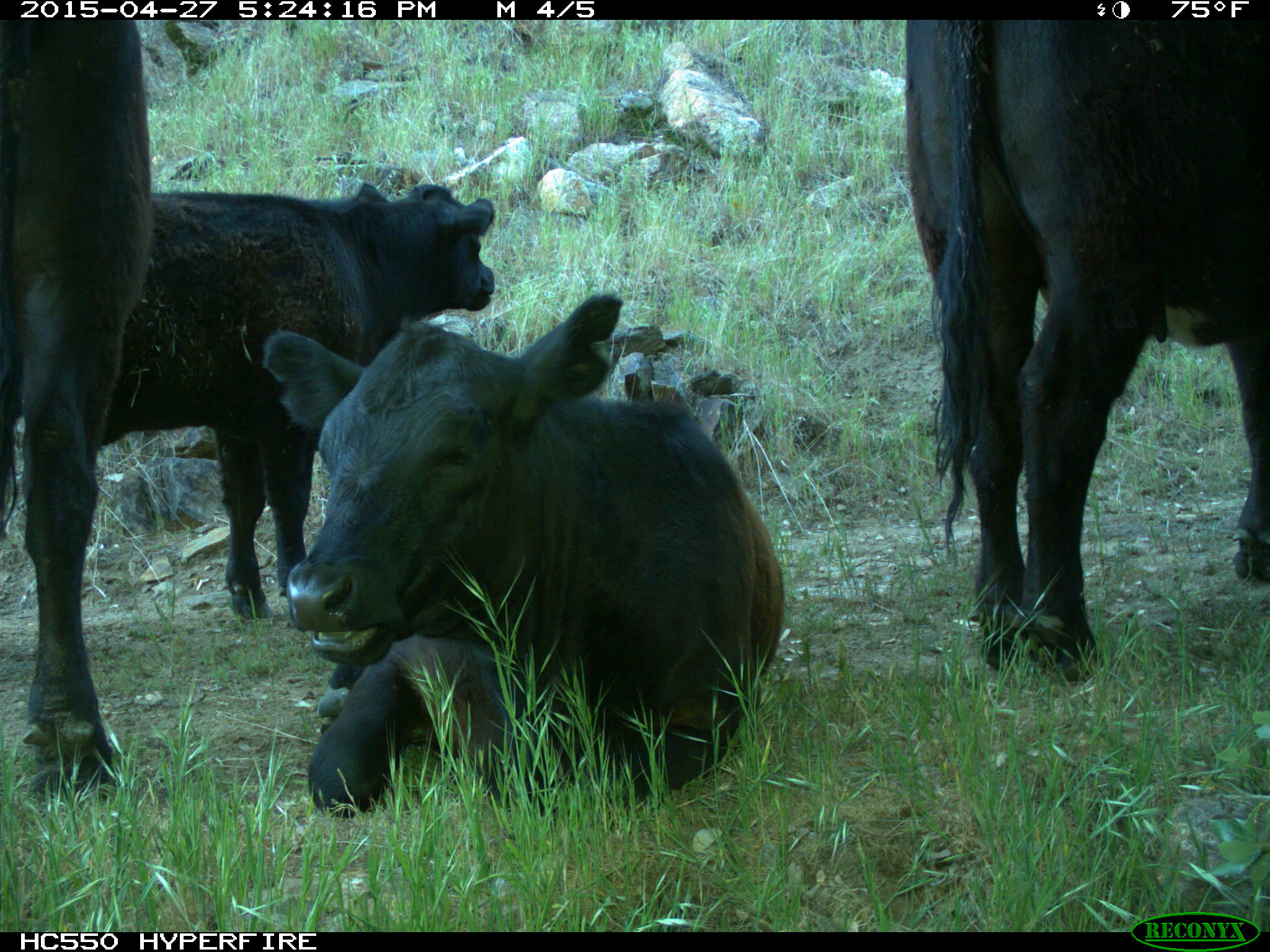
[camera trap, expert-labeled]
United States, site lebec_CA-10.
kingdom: Animalia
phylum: Chordata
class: Mammalia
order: Artiodactyla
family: Bovidae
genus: Bos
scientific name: Bos taurus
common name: domestic cow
Bos taurus (domestic cow).